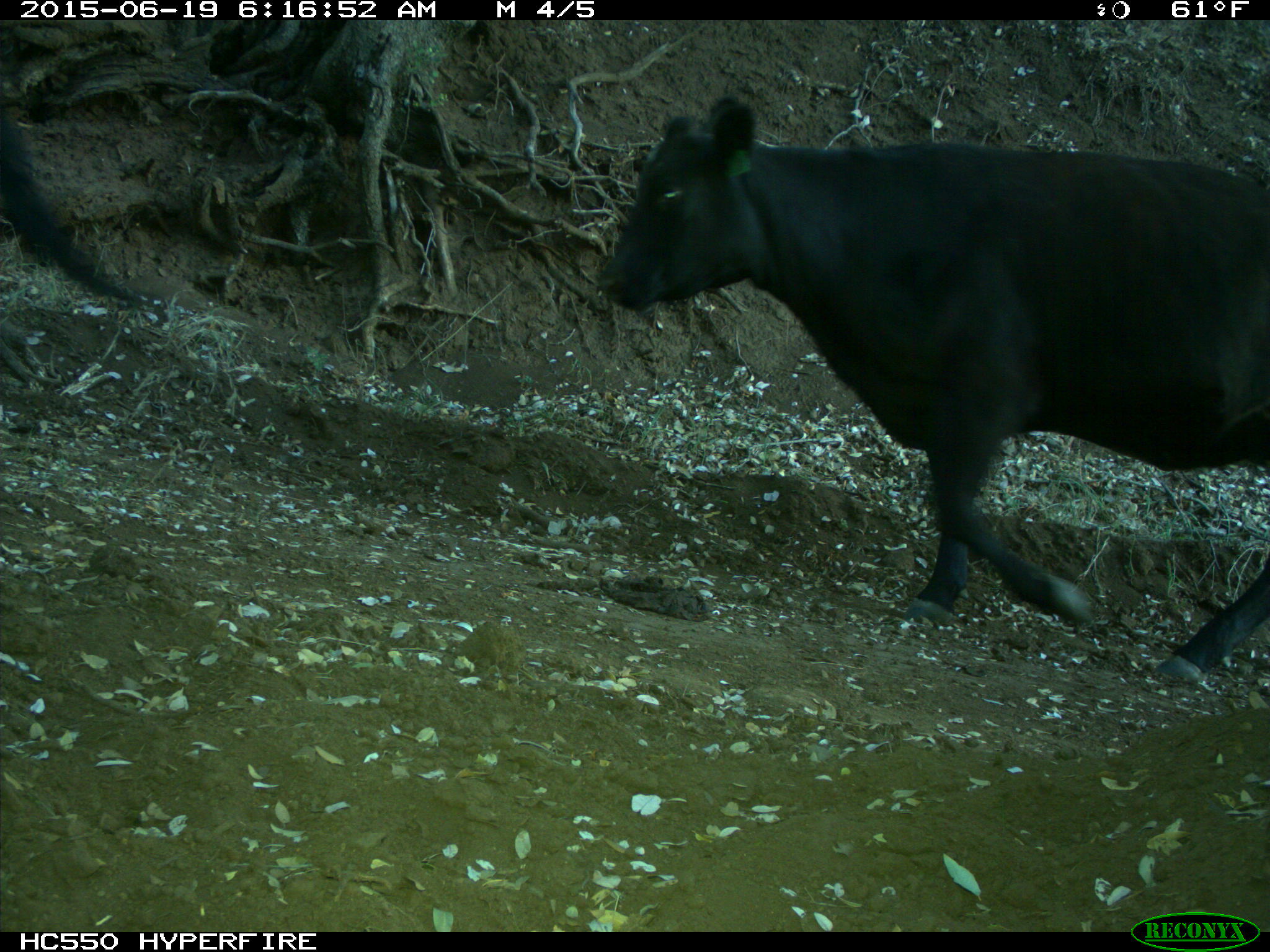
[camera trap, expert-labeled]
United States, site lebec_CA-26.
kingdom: Animalia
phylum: Chordata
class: Mammalia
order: Artiodactyla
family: Bovidae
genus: Bos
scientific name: Bos taurus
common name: domestic cow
Bos taurus (domestic cow).